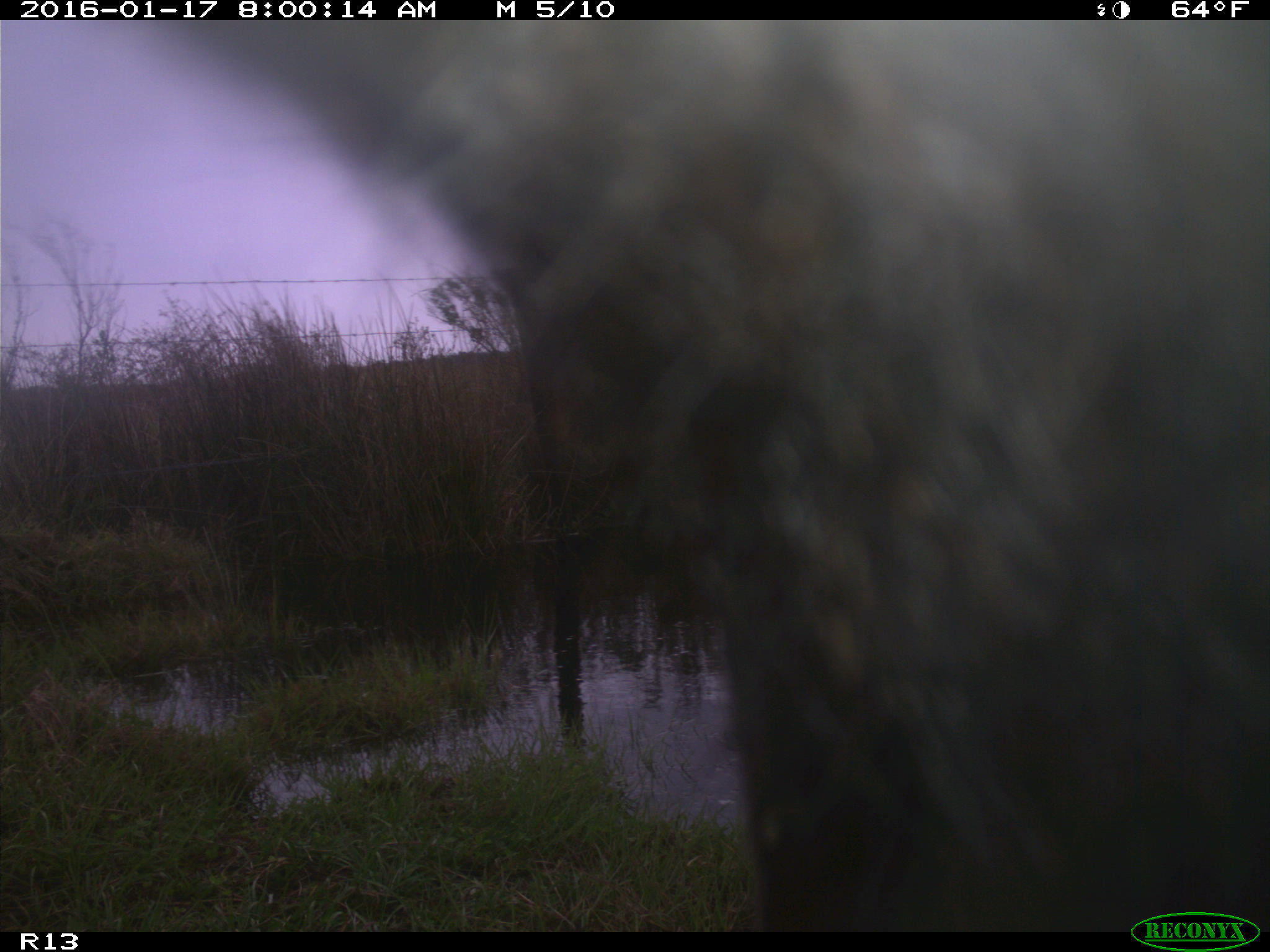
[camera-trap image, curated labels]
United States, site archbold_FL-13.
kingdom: Animalia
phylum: Chordata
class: Mammalia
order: Artiodactyla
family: Bovidae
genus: Bos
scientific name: Bos taurus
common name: domestic cow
Bos taurus (domestic cow).